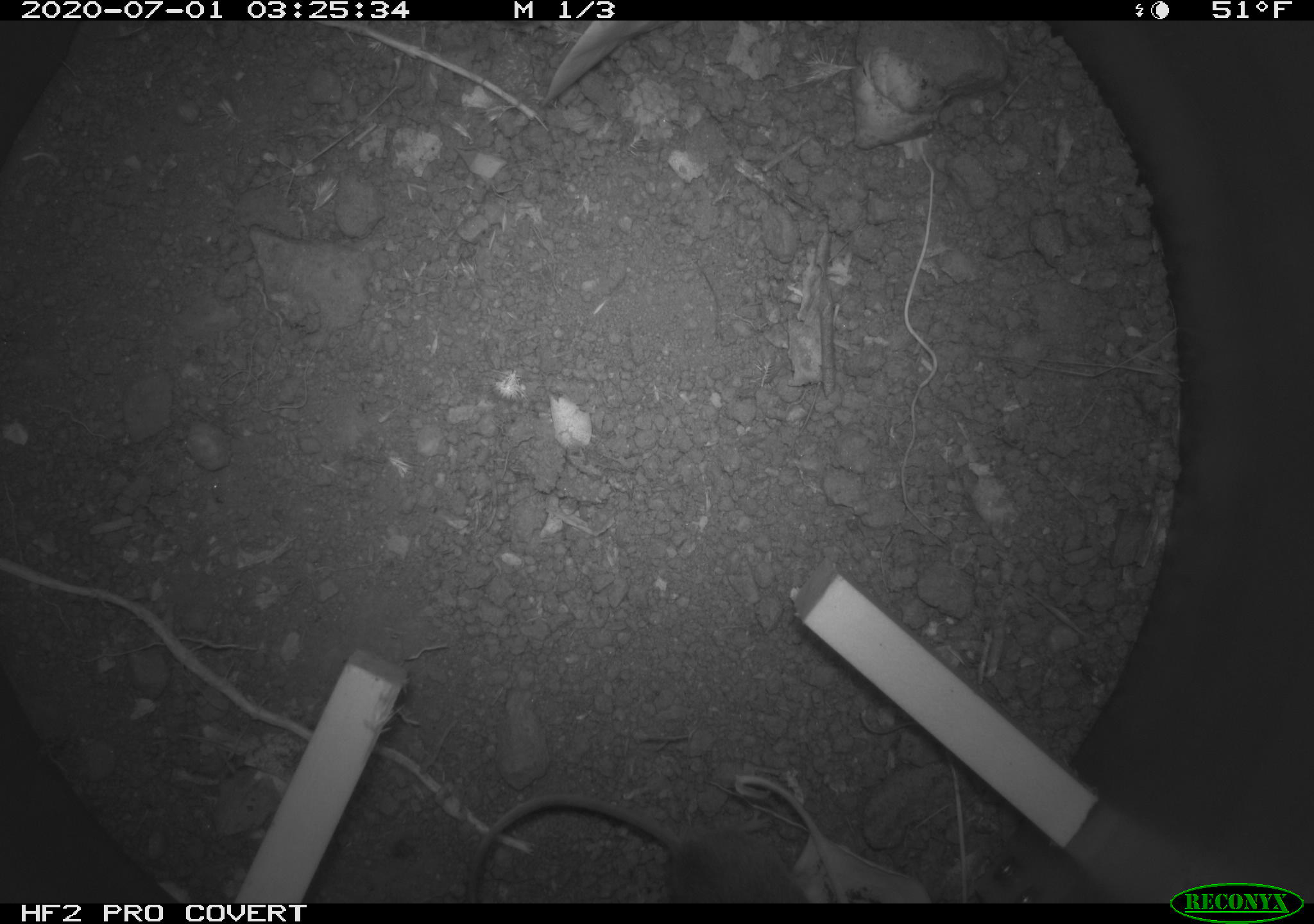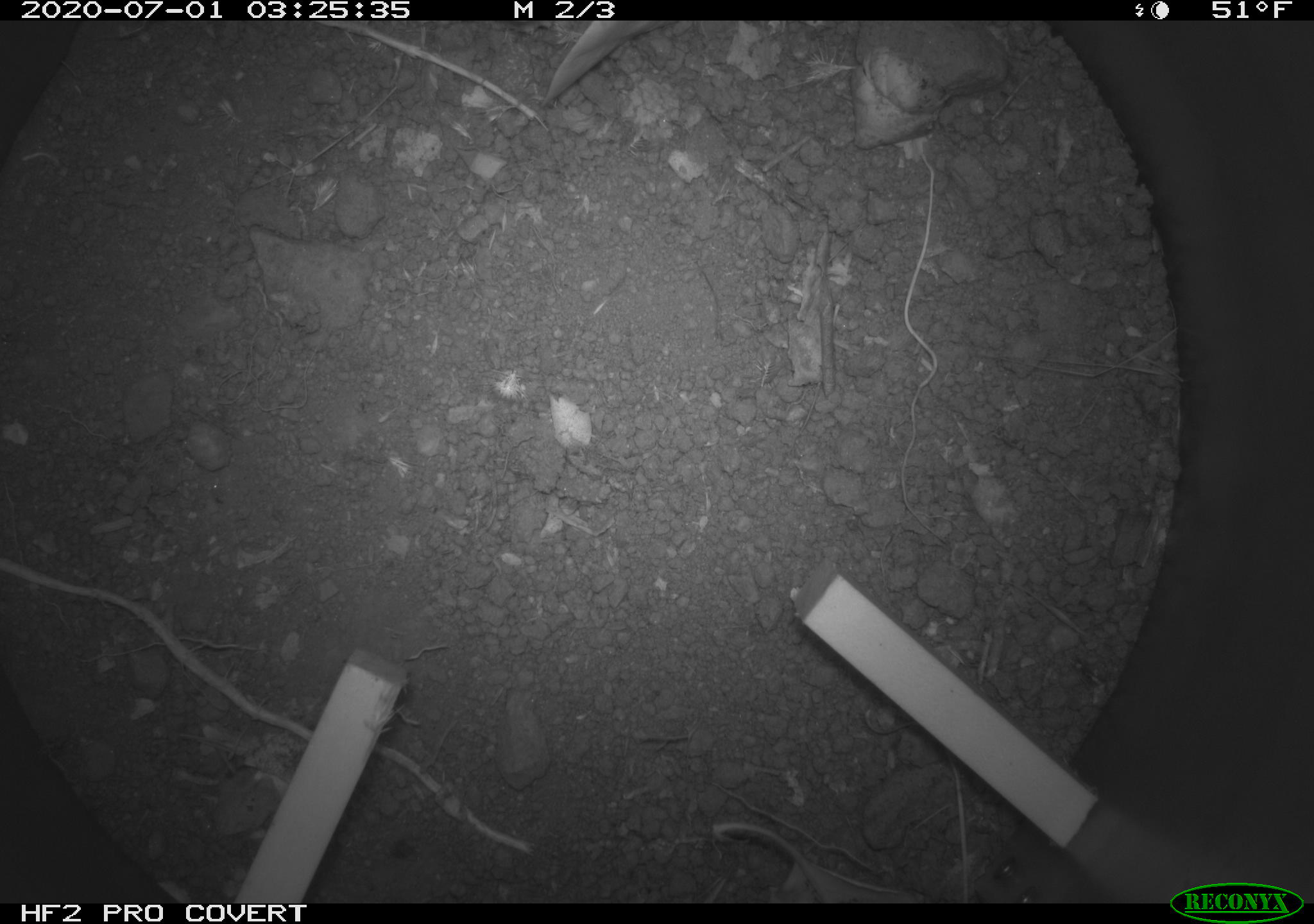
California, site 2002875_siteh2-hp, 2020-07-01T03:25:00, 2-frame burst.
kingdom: Animalia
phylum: Chordata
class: Mammalia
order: Rodentia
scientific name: Rodentia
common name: rodent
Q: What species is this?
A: Rodent (Rodentia).